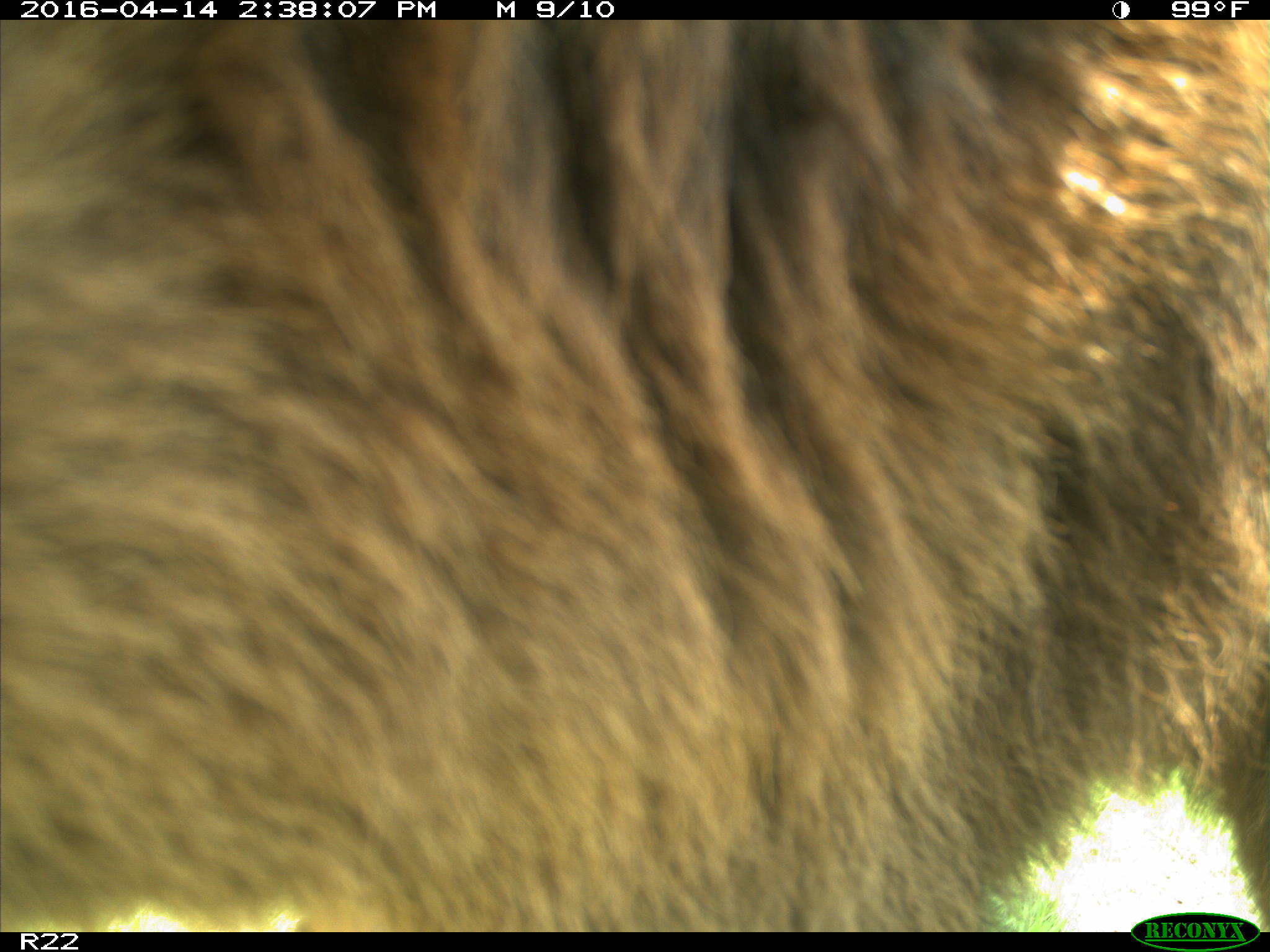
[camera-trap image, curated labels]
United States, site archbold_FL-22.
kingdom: Animalia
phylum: Chordata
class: Mammalia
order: Artiodactyla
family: Bovidae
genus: Bos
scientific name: Bos taurus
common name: domestic cow